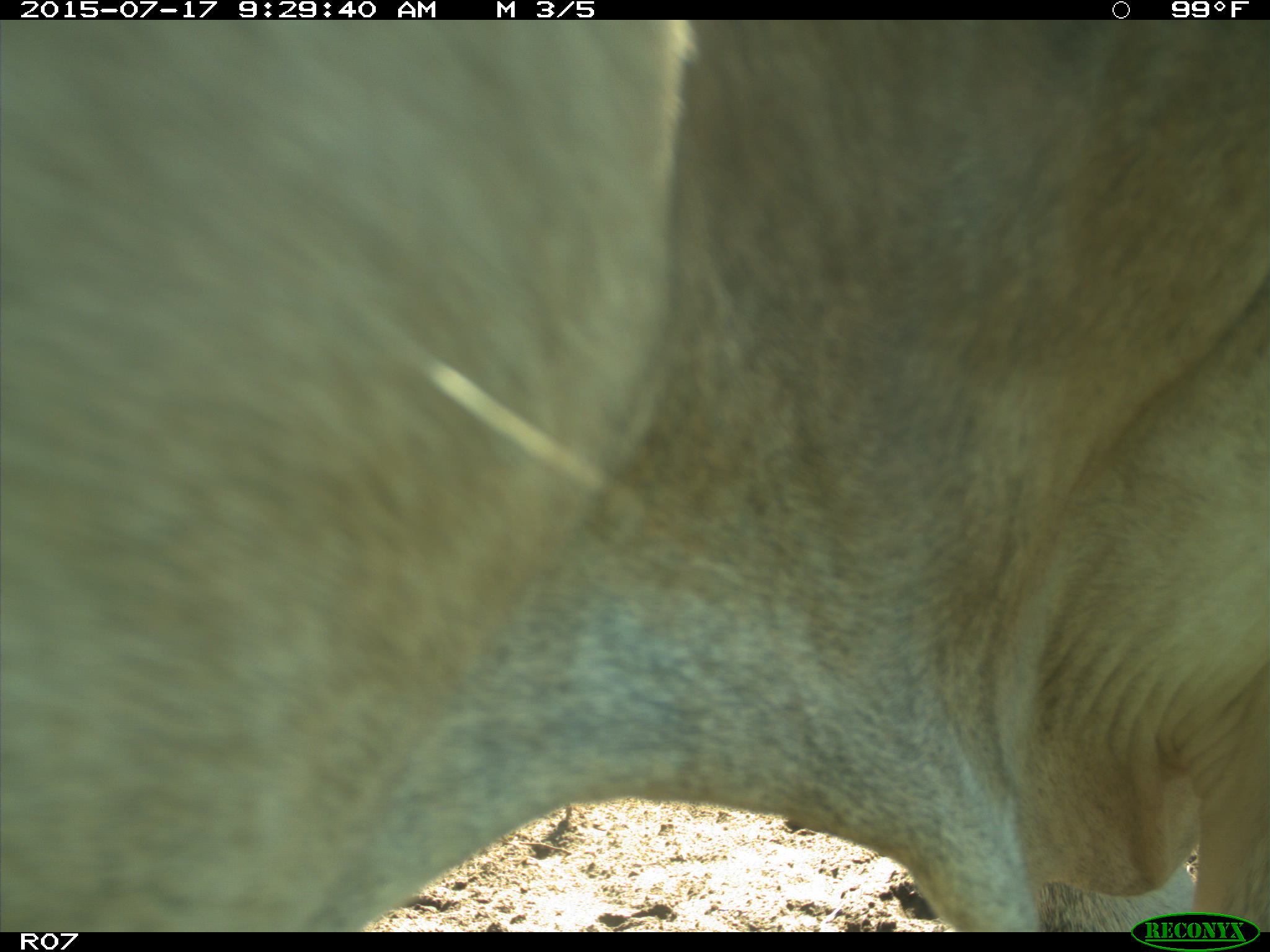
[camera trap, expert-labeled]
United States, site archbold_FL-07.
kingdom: Animalia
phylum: Chordata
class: Mammalia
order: Artiodactyla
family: Bovidae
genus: Bos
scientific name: Bos taurus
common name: domestic cow